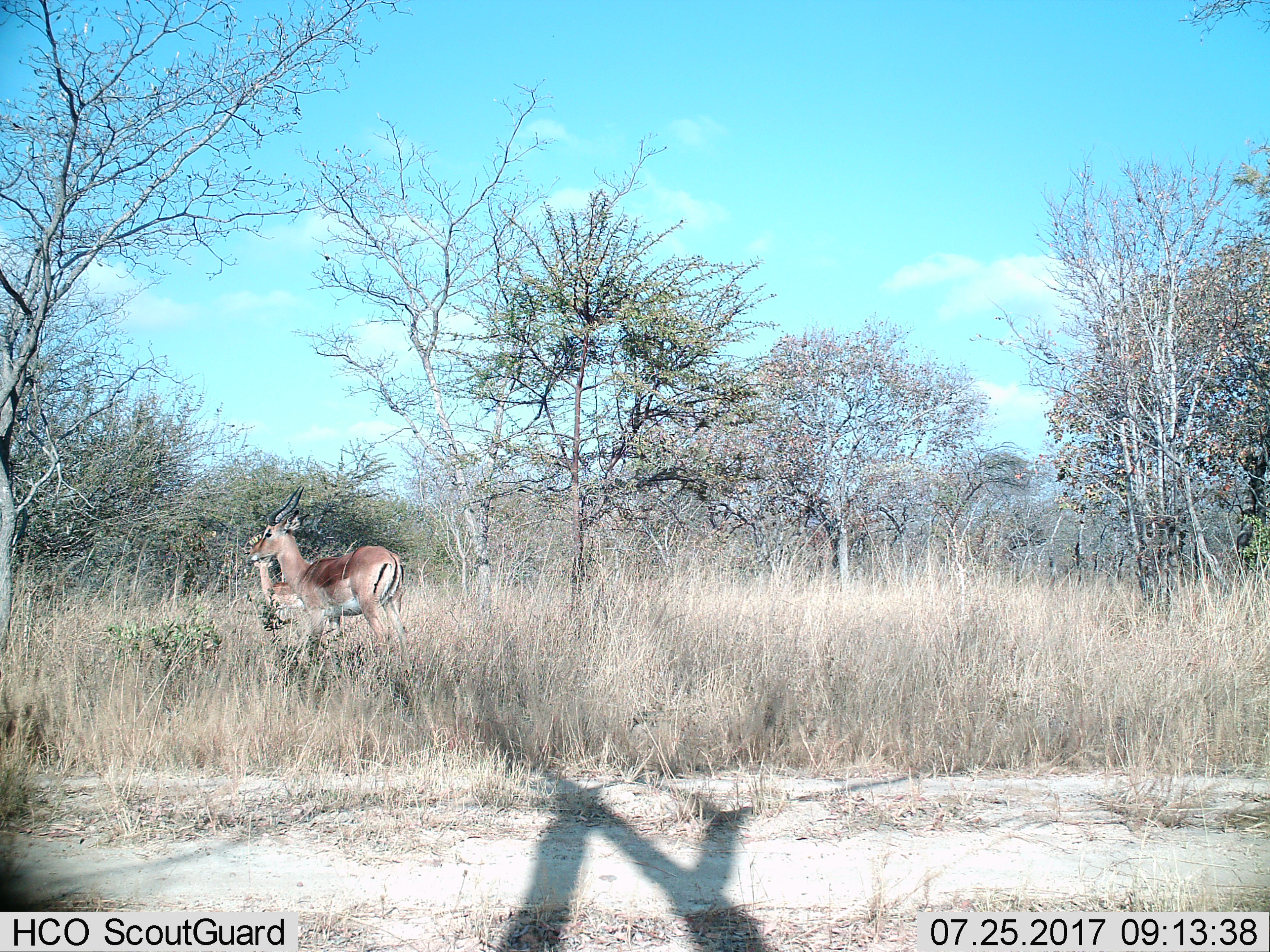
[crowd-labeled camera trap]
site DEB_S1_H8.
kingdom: Animalia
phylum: Chordata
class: Mammalia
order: Artiodactyla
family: Bovidae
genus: Aepyceros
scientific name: Aepyceros melampus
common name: impala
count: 2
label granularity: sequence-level